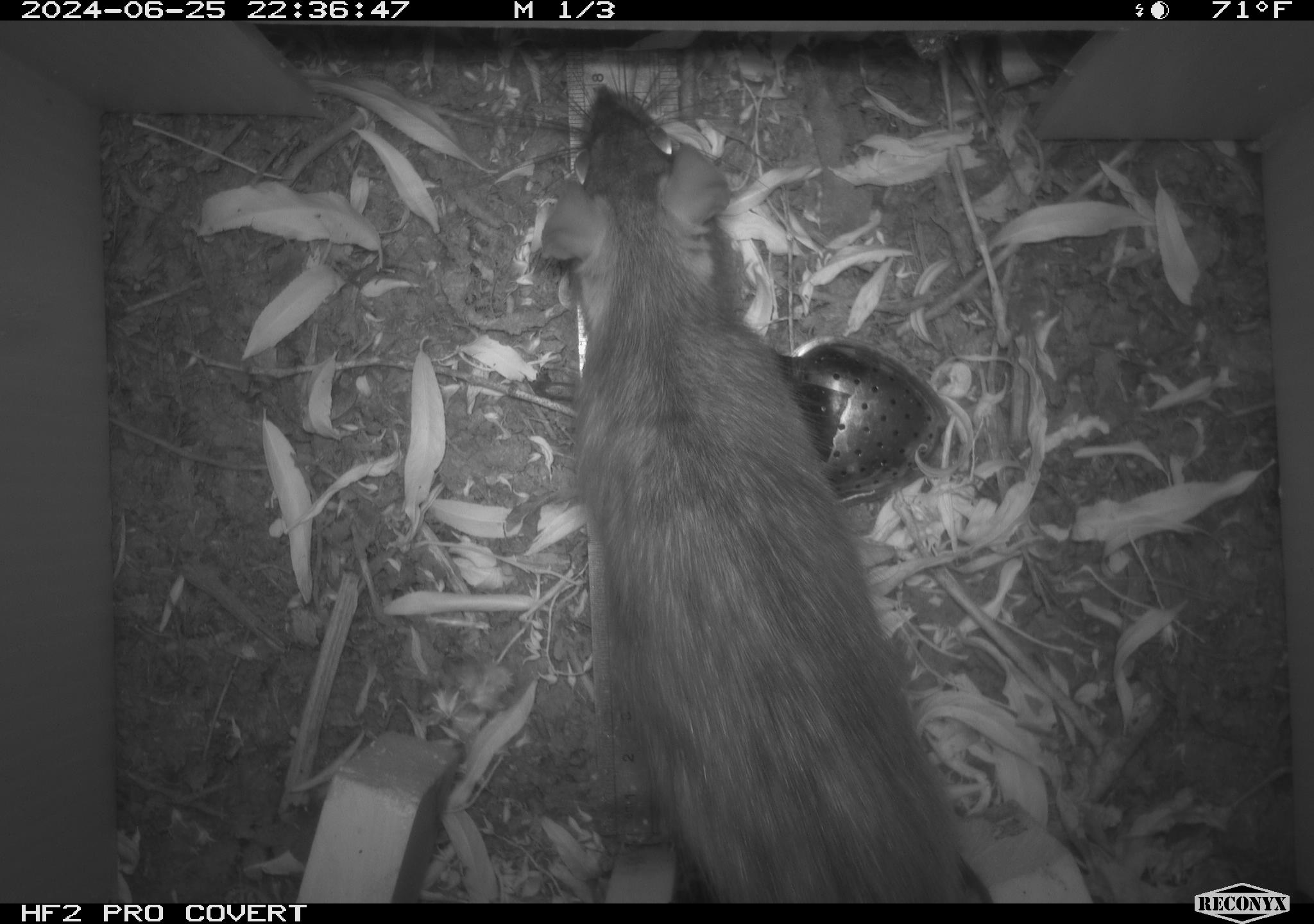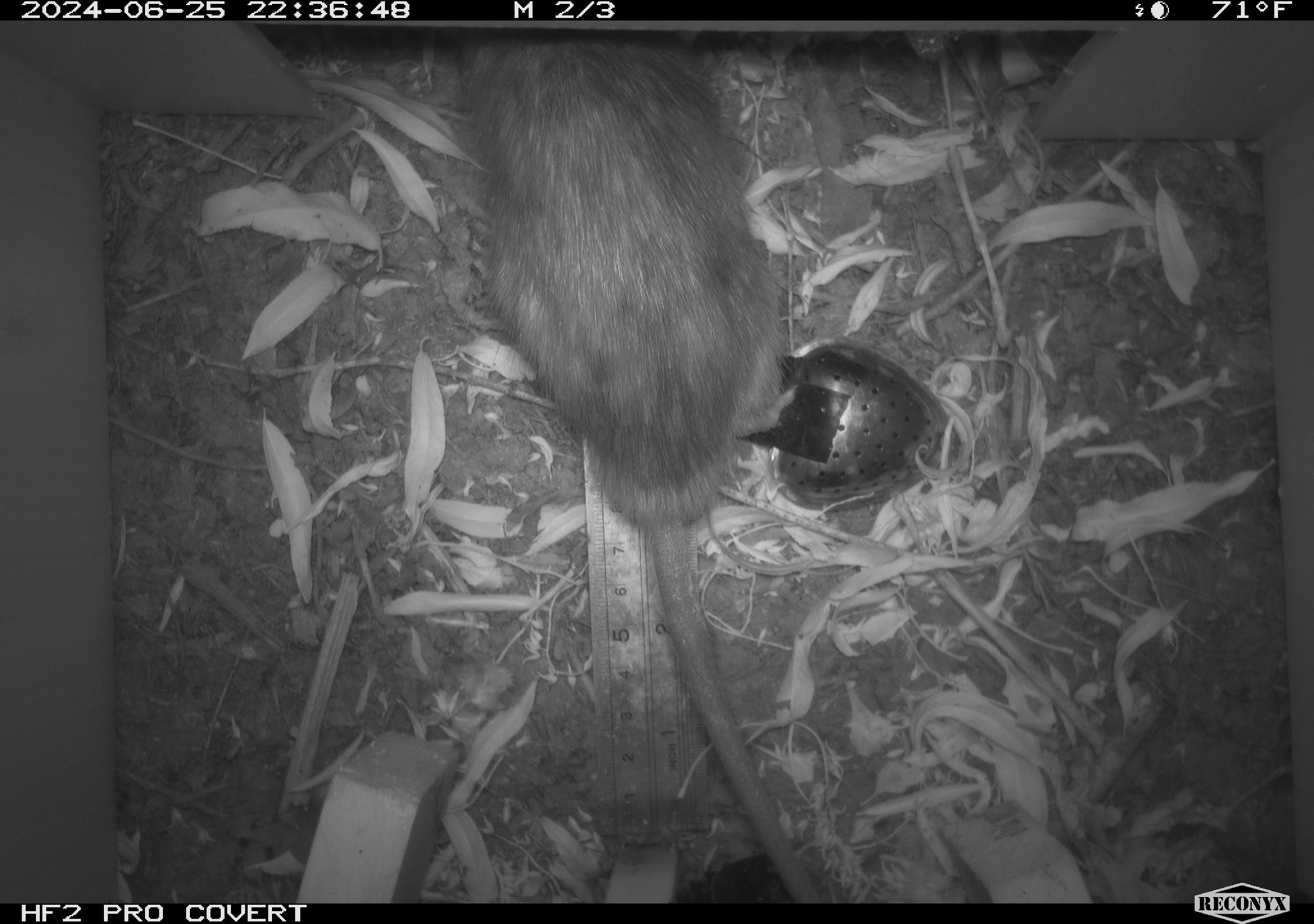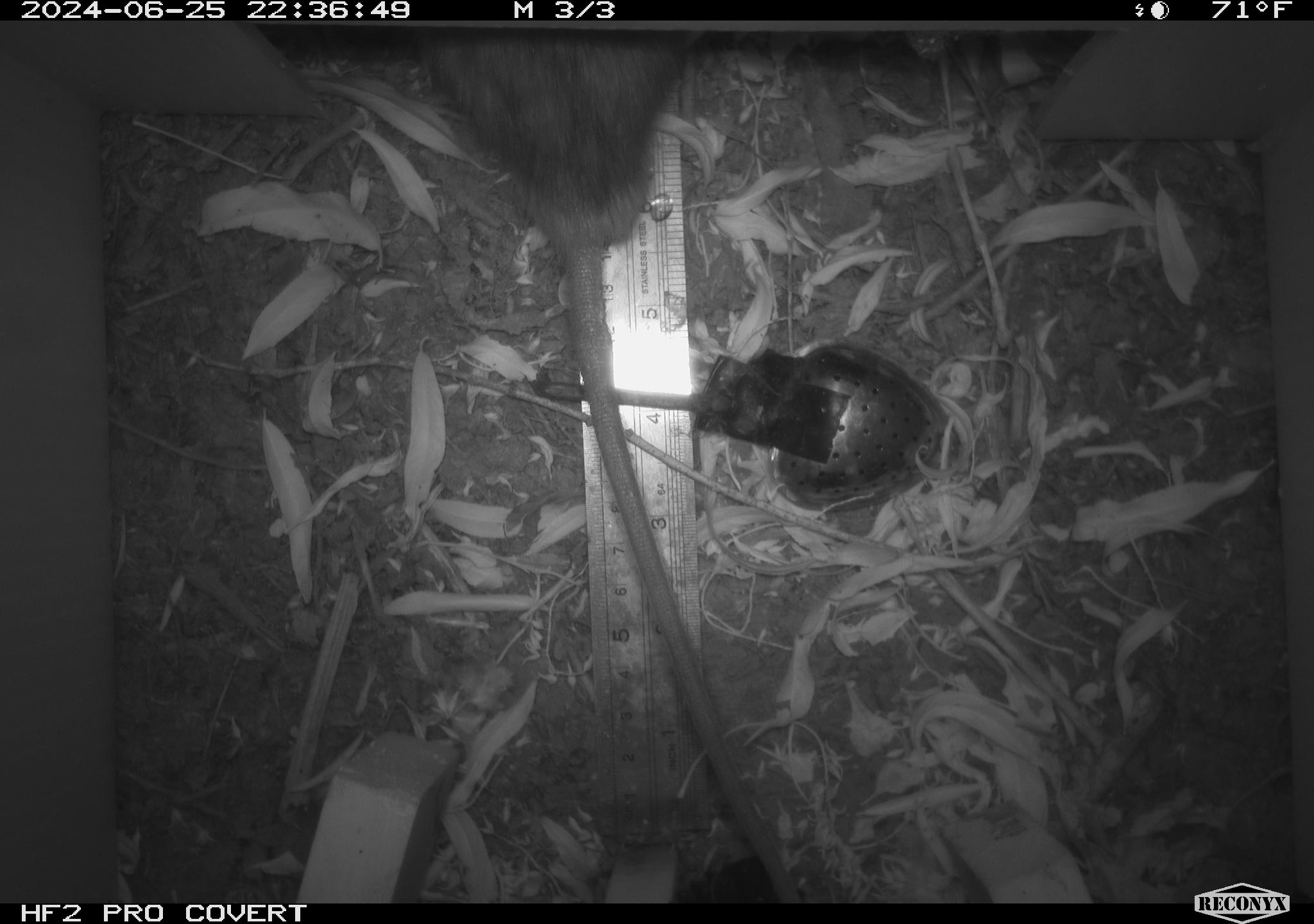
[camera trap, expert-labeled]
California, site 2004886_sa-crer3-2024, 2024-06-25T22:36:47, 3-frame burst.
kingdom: Animalia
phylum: Chordata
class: Mammalia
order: Rodentia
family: Muridae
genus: Rattus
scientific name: Rattus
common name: rat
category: rattus species